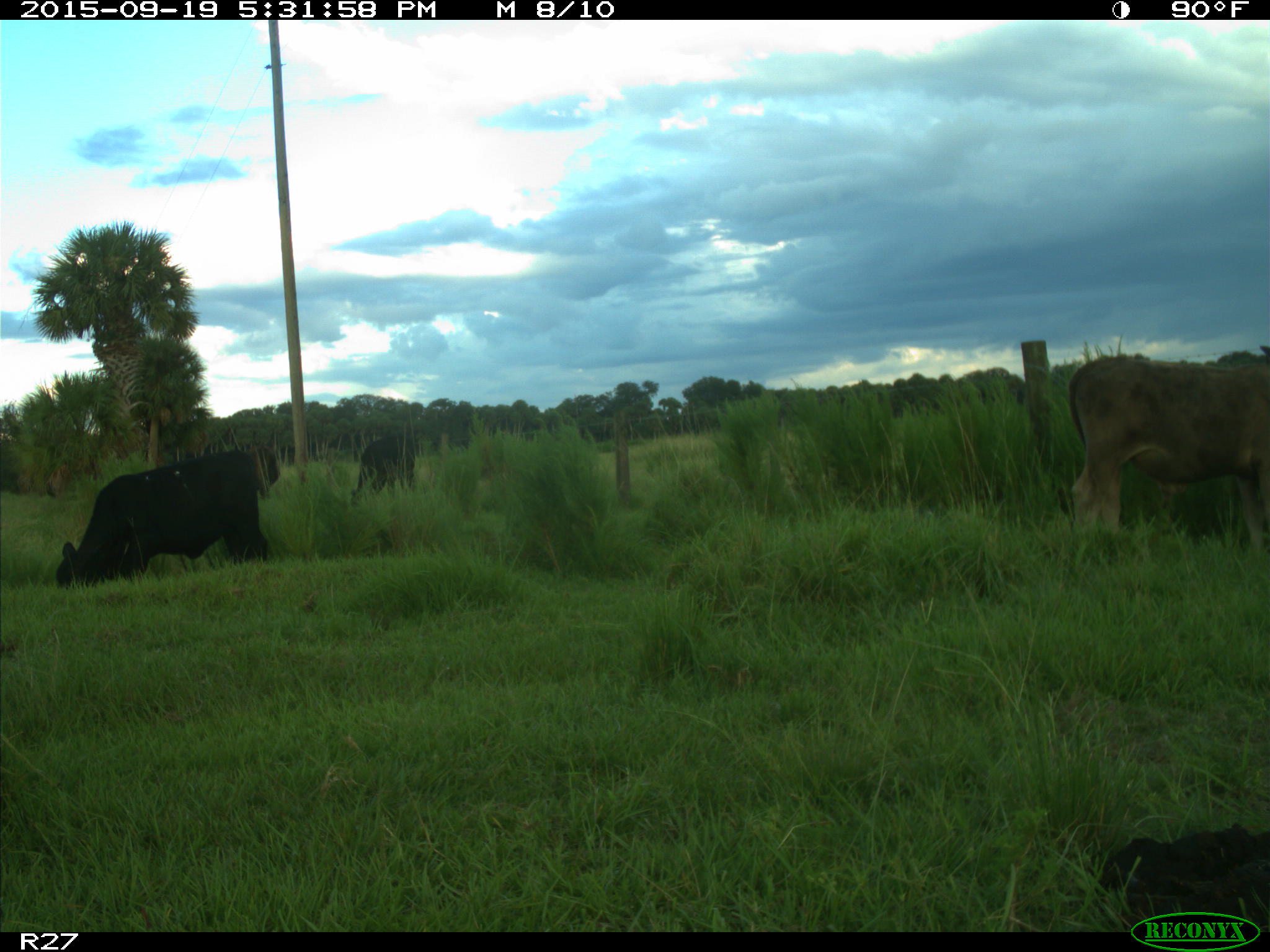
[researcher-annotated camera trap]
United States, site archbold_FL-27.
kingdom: Animalia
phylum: Chordata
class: Mammalia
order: Artiodactyla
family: Bovidae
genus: Bos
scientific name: Bos taurus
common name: domestic cow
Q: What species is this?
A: Bos taurus (domestic cow).